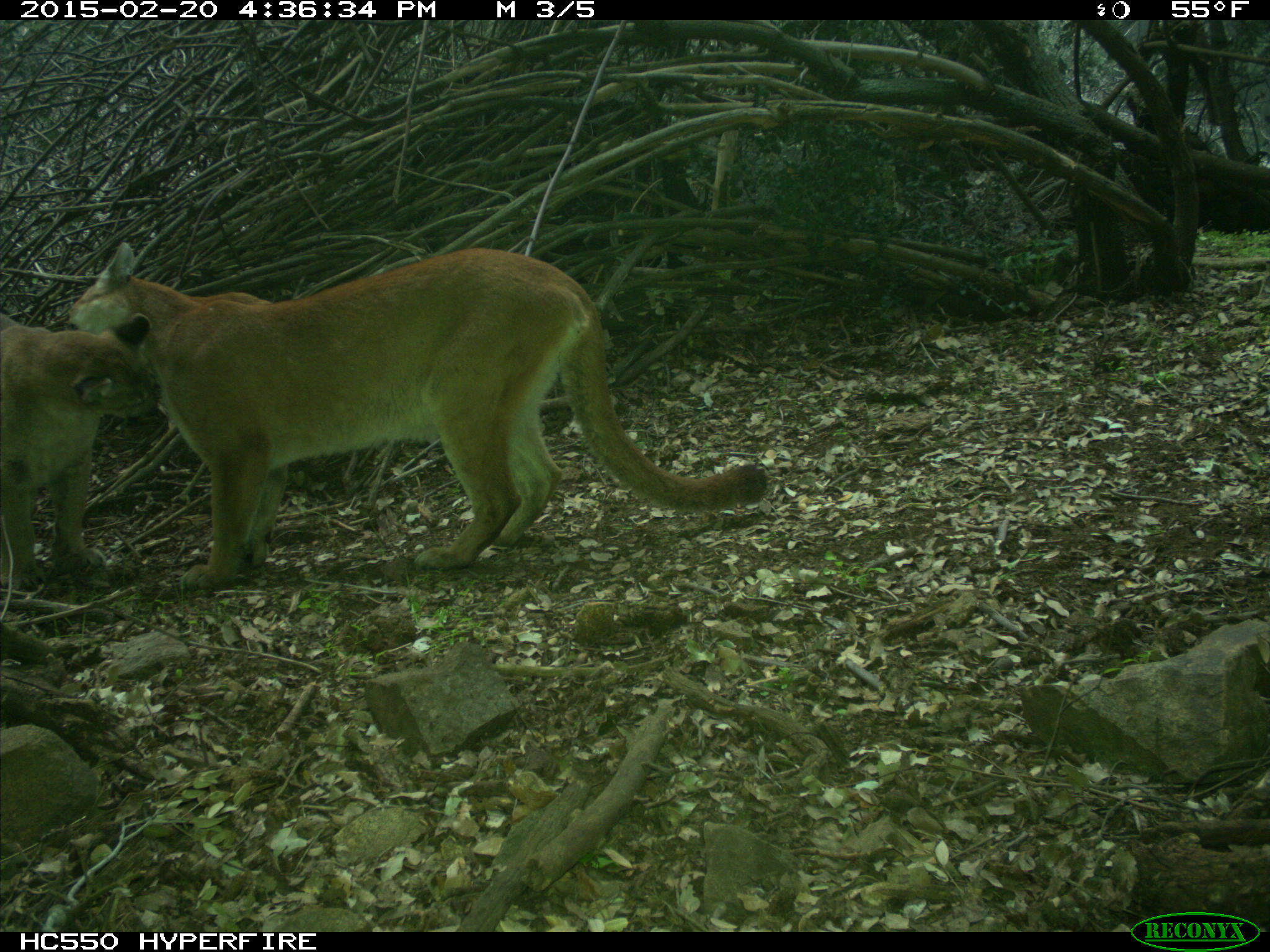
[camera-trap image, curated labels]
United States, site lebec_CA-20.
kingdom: Animalia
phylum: Chordata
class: Mammalia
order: Carnivora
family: Felidae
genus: Puma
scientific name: Puma concolor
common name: mountain lion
Puma concolor (mountain lion).